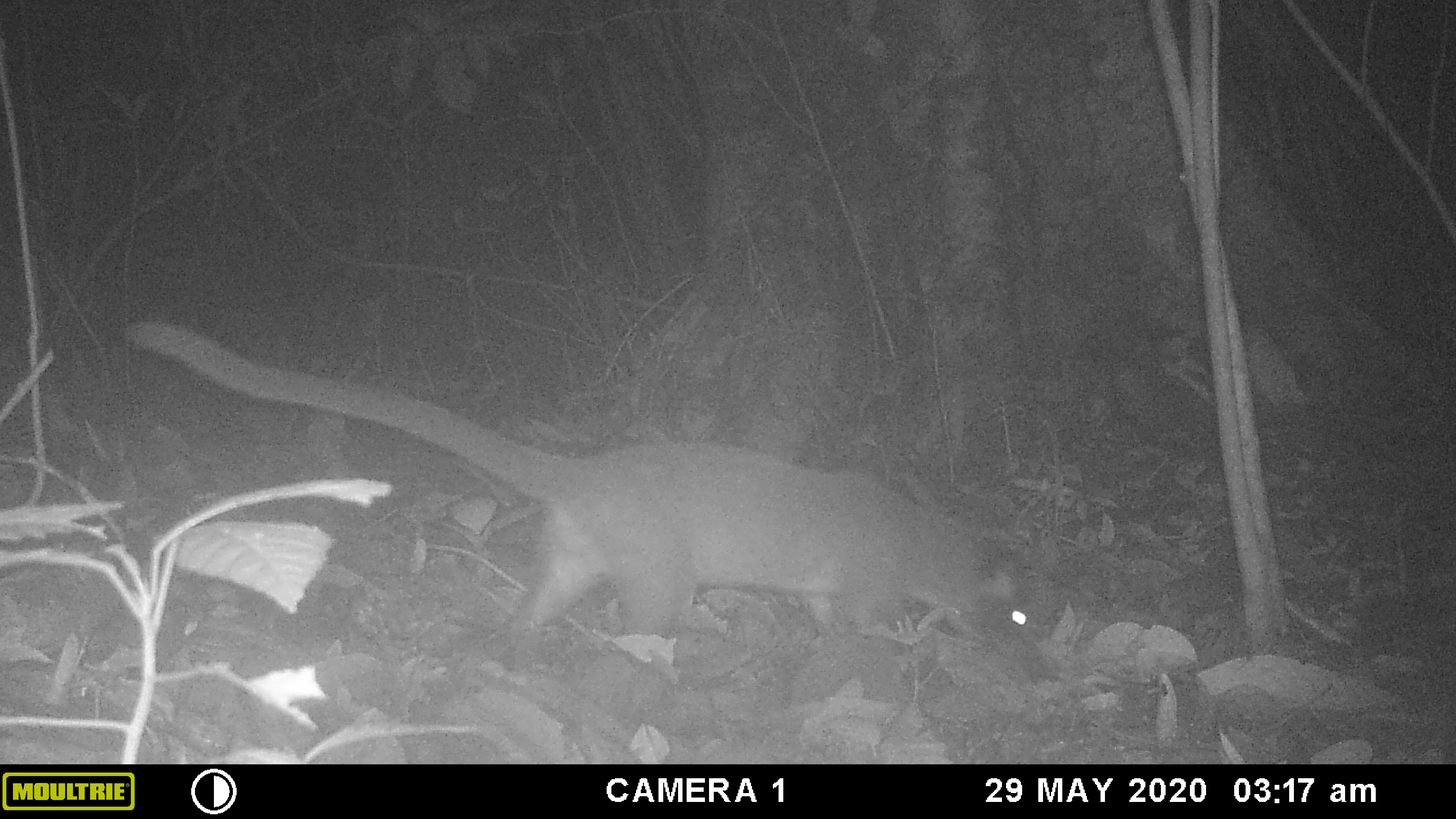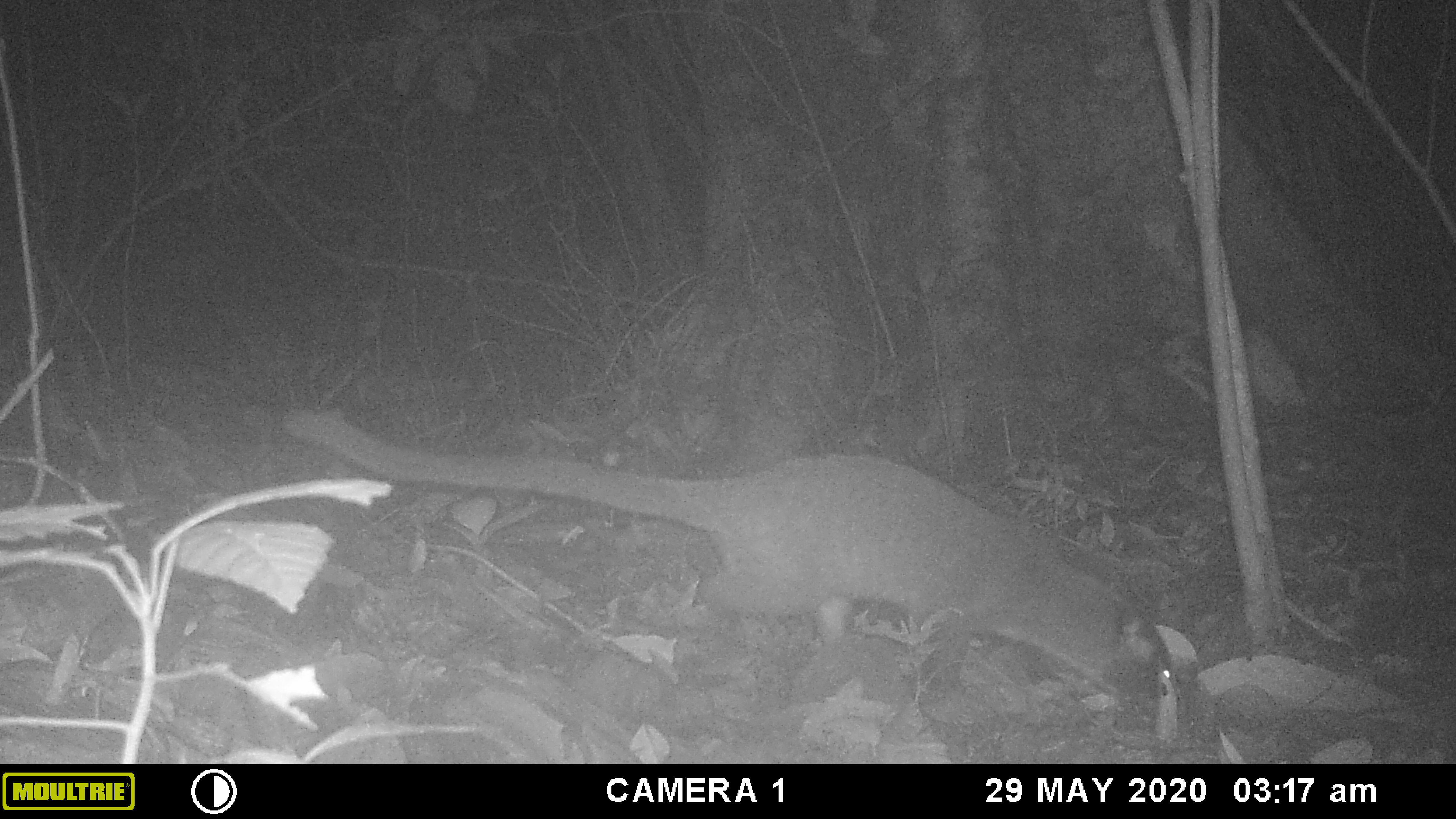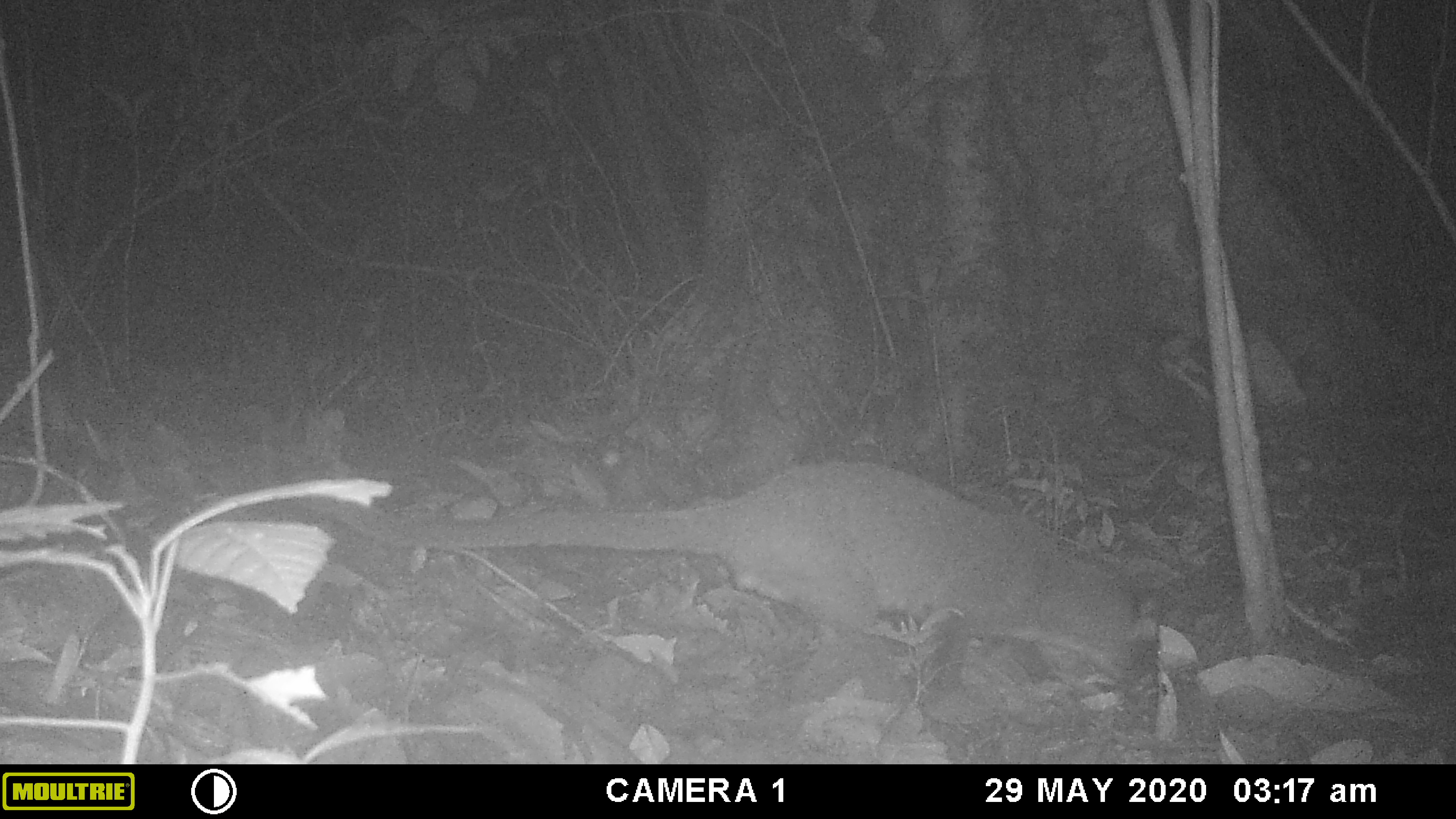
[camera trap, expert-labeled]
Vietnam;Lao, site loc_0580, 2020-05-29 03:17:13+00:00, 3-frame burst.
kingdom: Animalia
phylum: Chordata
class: Mammalia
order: Carnivora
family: Viverridae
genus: Paguma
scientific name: Paguma larvata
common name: masked palm civet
Masked palm civet (Paguma larvata). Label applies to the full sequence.